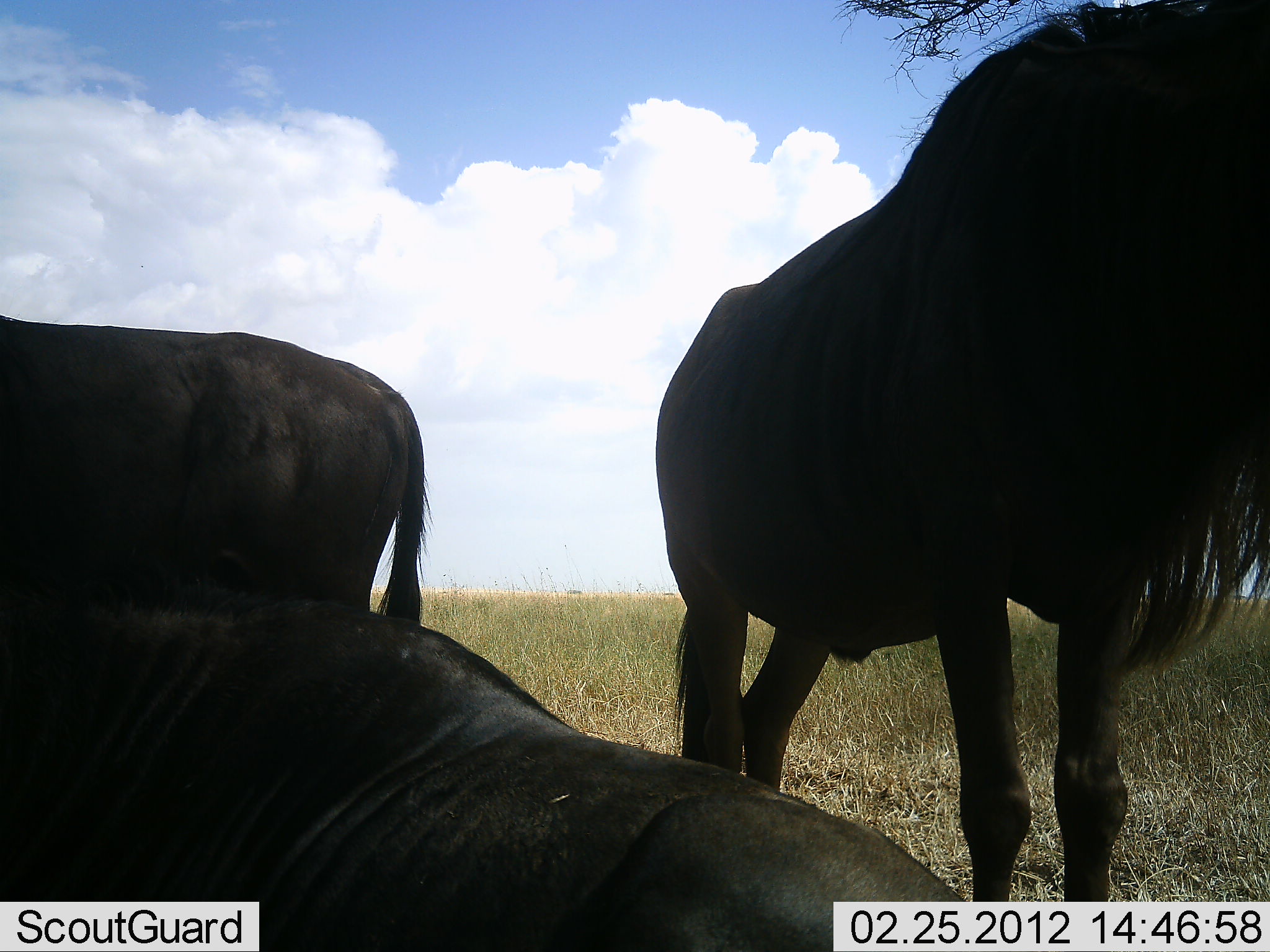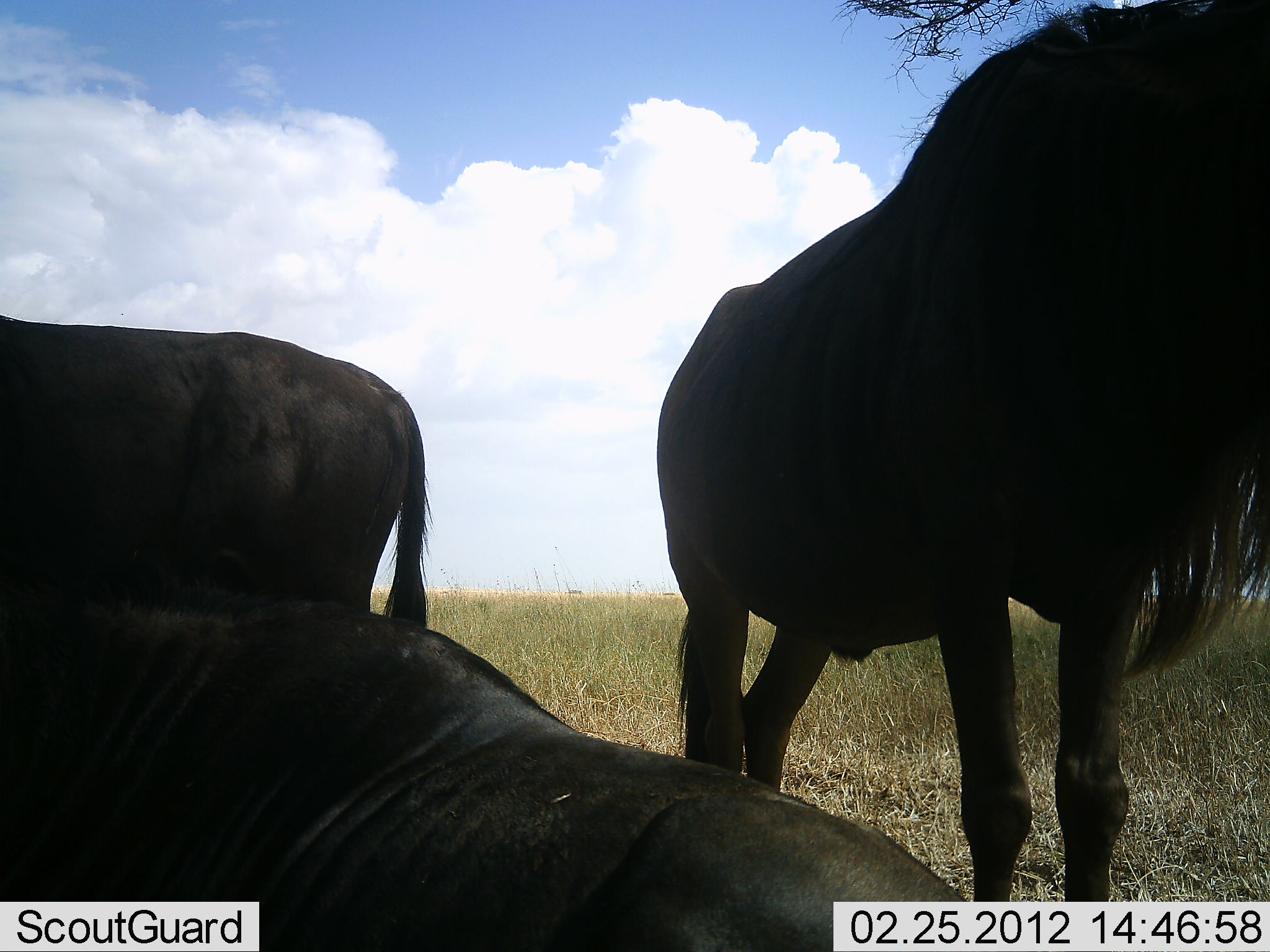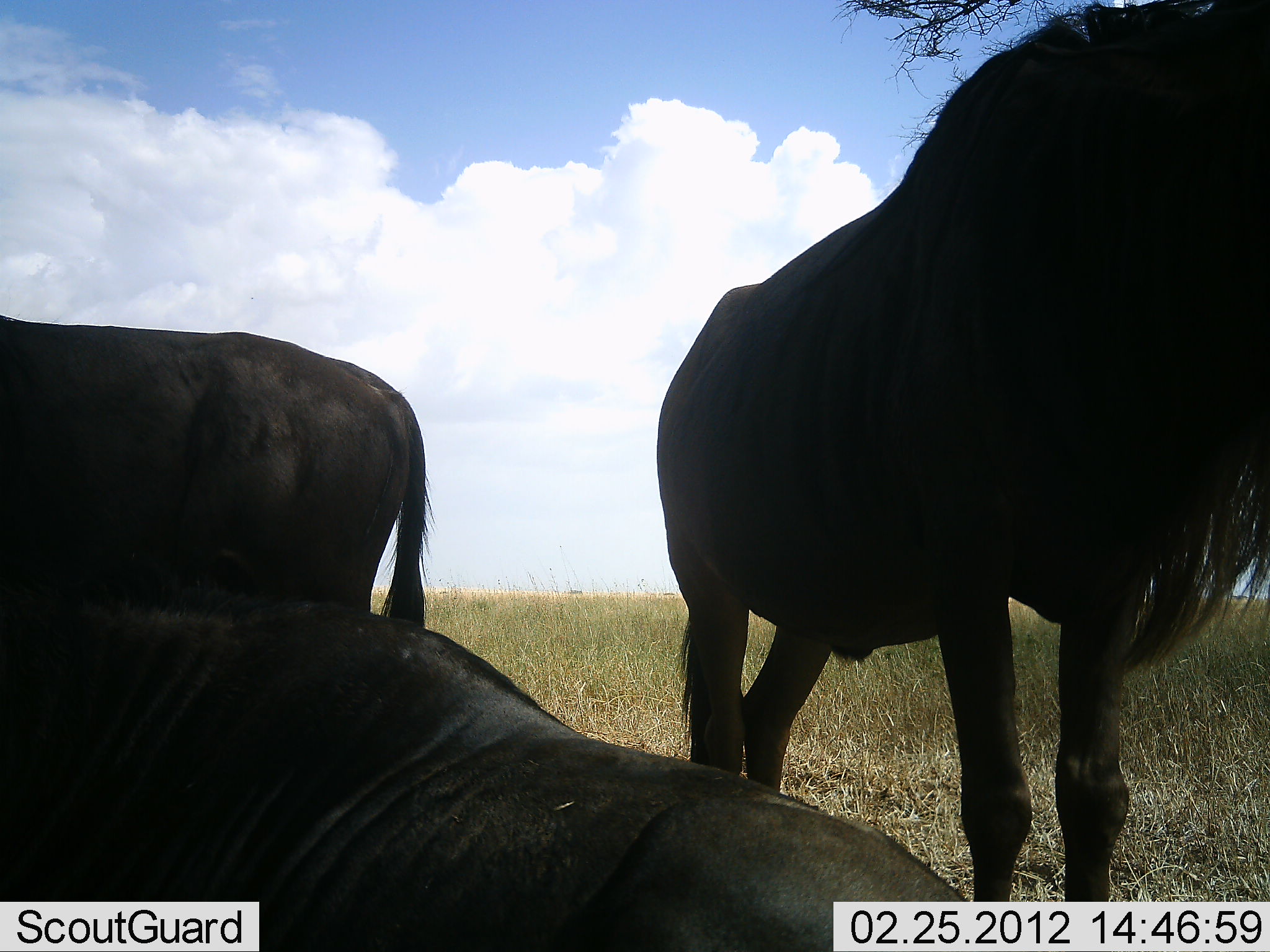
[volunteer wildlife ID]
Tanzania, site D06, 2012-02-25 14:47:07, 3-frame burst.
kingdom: Animalia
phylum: Chordata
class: Mammalia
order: Artiodactyla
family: Bovidae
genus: Connochaetes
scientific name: Connochaetes taurinus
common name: blue wildebeest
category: wildebeest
Wildebeest (blue wildebeest) (Connochaetes taurinus), count 3. Behavior (volunteer vote fractions): standing 94%, resting 94%, moving 0%, interacting 0%. Young present (vote fraction): 0%. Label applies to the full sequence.